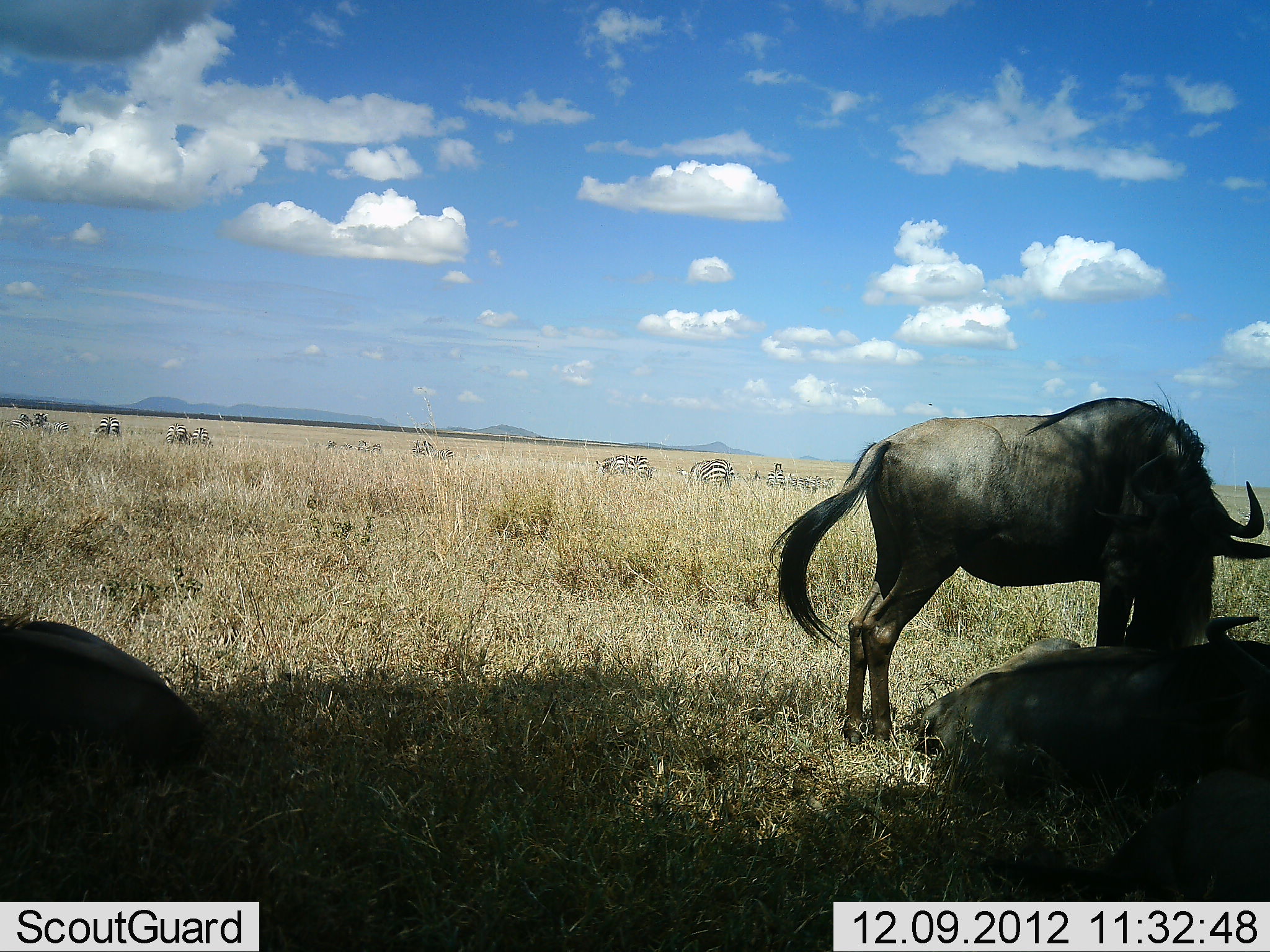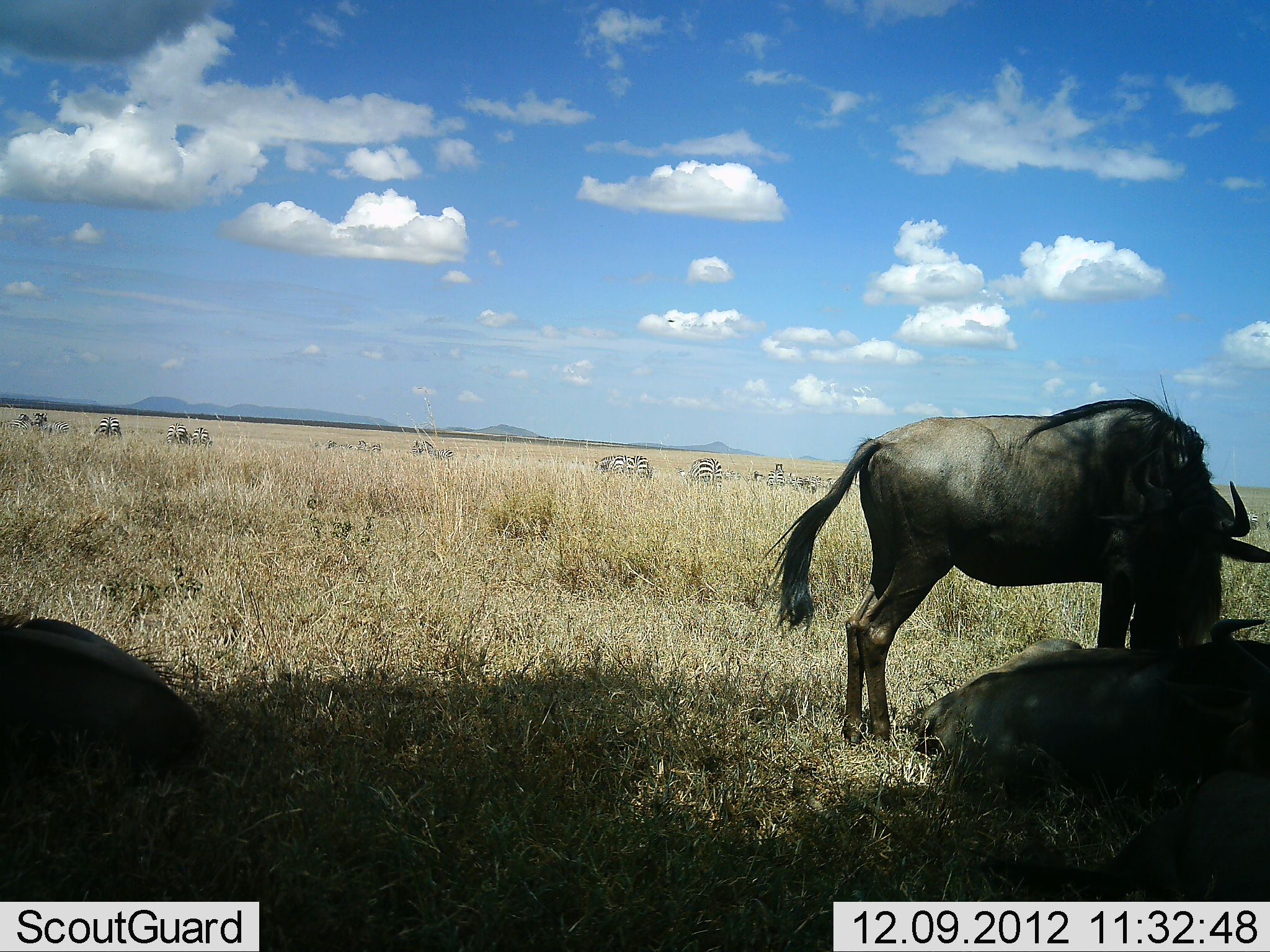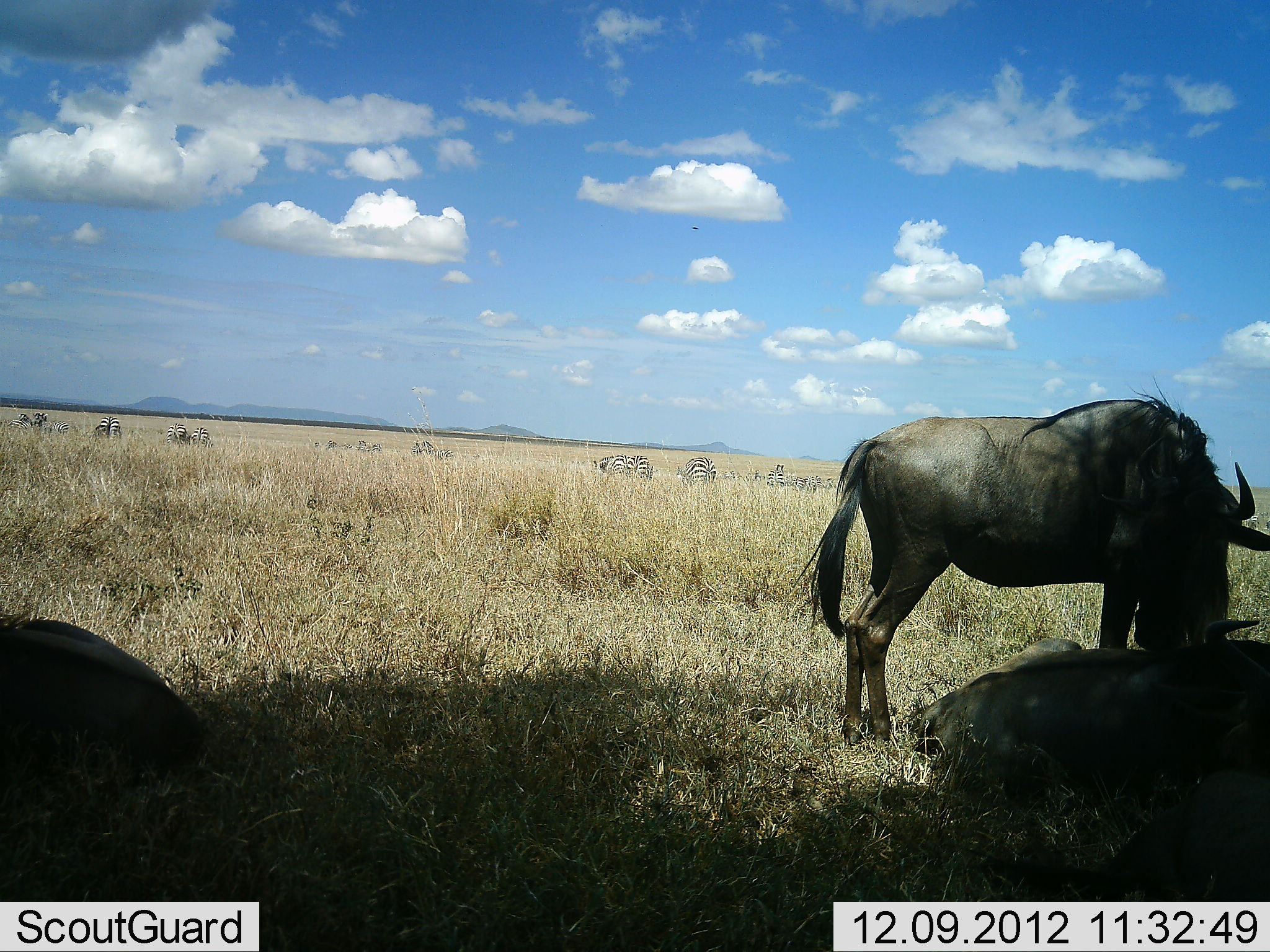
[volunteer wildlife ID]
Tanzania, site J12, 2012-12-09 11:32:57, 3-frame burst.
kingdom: Animalia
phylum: Chordata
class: Mammalia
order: Artiodactyla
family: Bovidae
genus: Connochaetes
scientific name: Connochaetes taurinus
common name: blue wildebeest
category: wildebeest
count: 3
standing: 85%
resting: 92%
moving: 8%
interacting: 0%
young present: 0%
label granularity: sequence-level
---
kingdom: Animalia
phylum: Chordata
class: Mammalia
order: Perissodactyla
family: Equidae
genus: Equus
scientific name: Equus quagga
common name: plains zebra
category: zebra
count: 11-50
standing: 40%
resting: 10%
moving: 50%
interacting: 0%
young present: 0%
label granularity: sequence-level